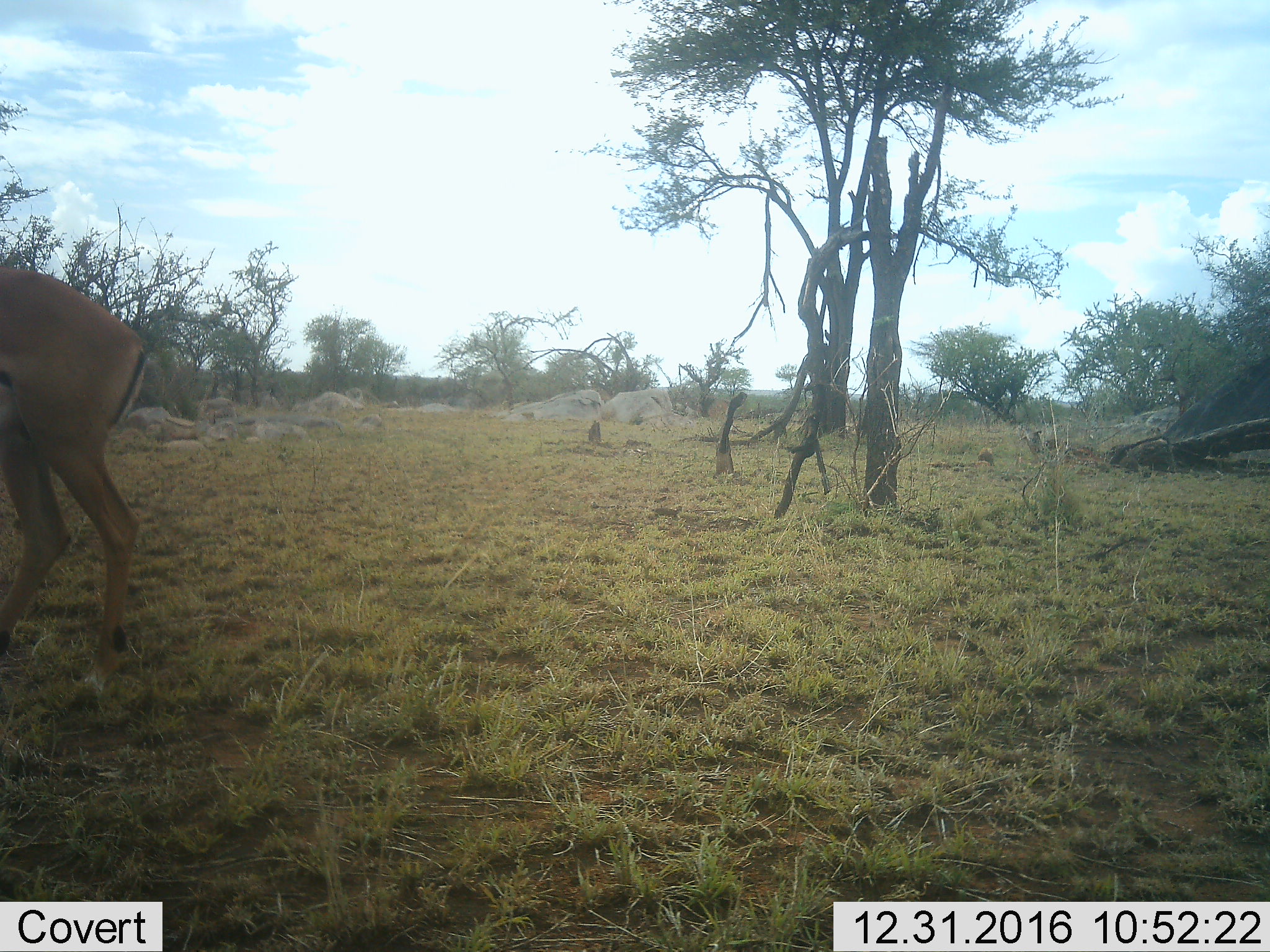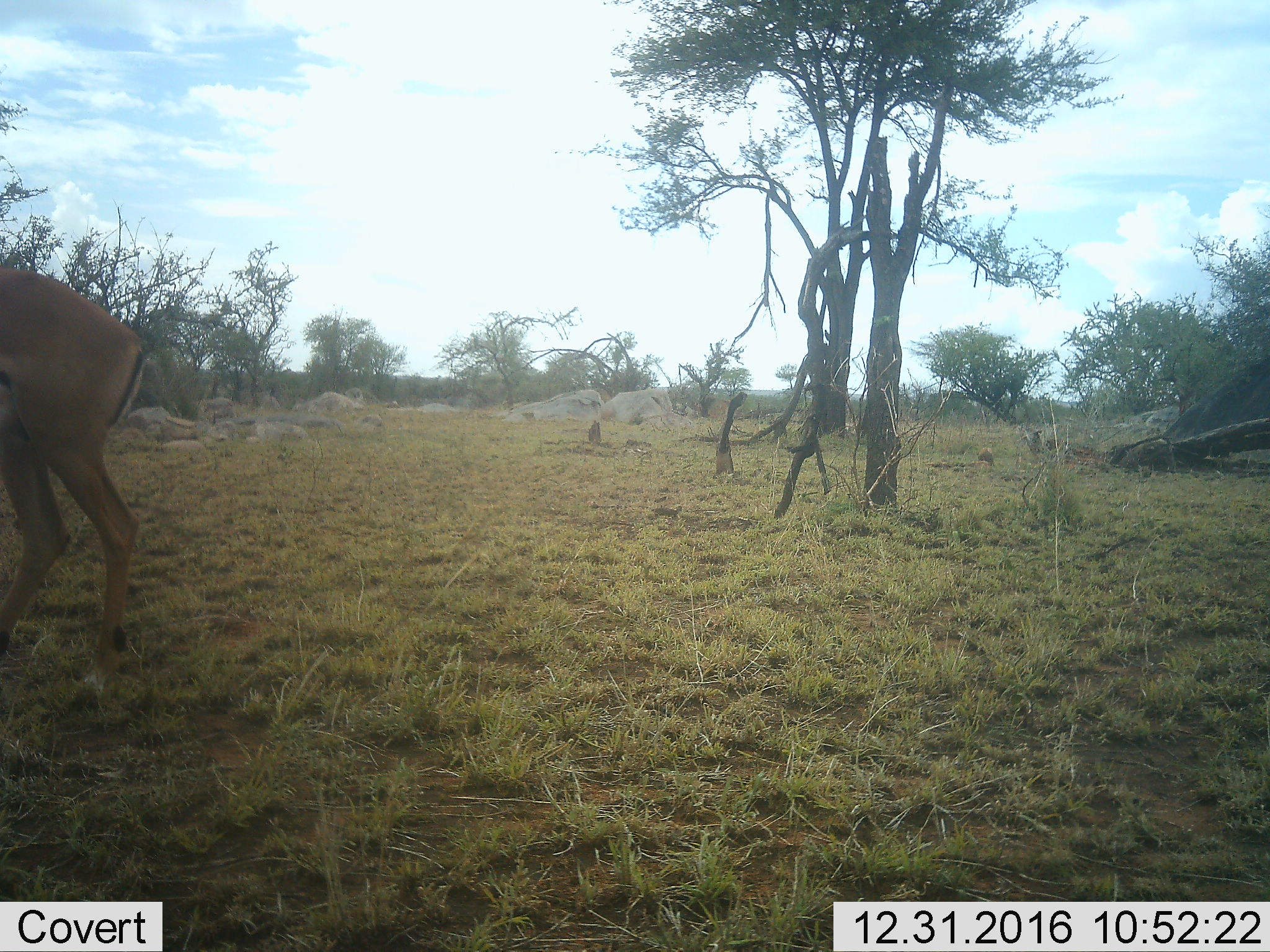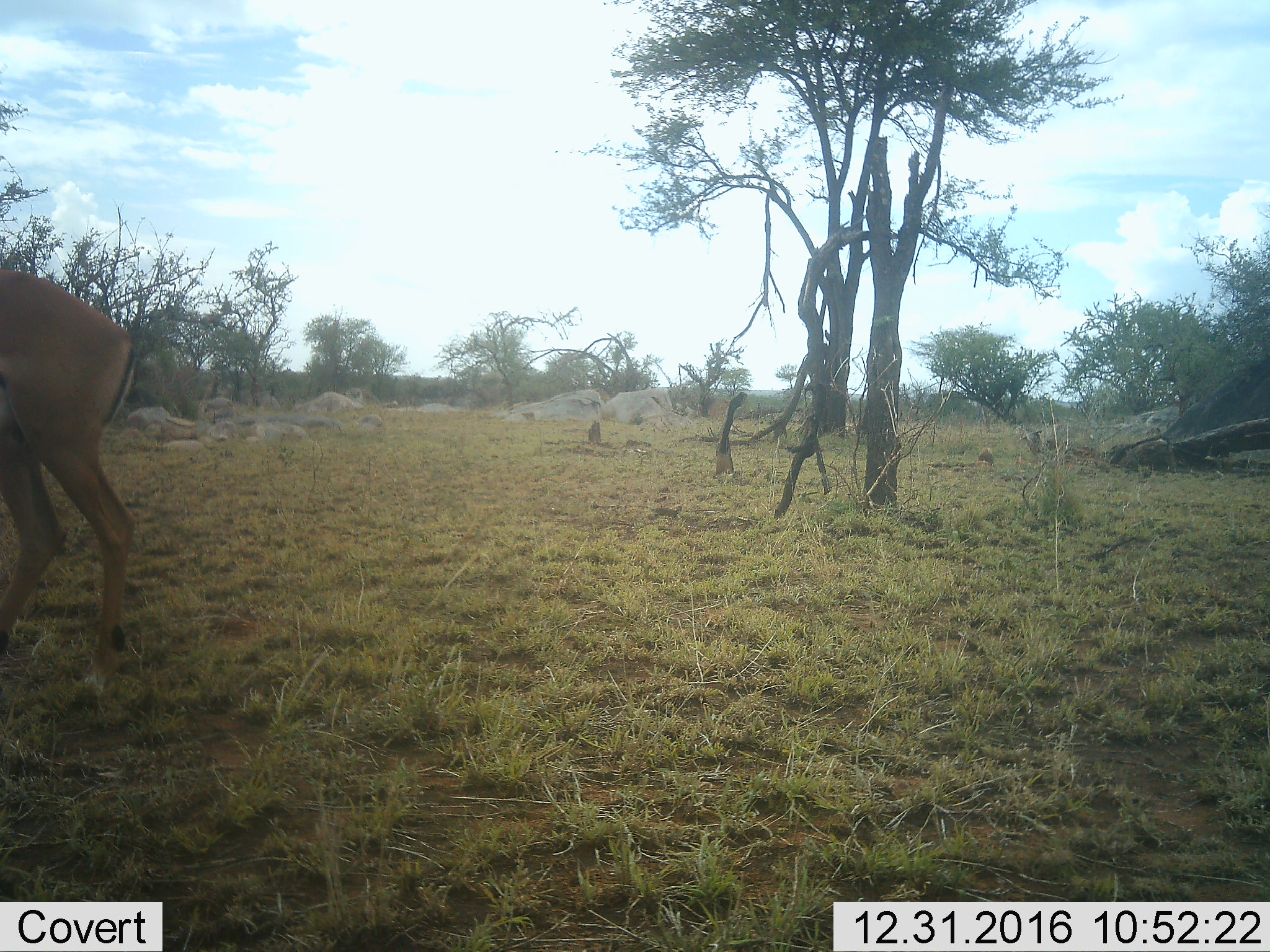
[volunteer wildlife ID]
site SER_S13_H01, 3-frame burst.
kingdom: Animalia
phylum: Chordata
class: Mammalia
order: Artiodactyla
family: Bovidae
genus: Aepyceros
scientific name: Aepyceros melampus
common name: impala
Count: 1.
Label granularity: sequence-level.